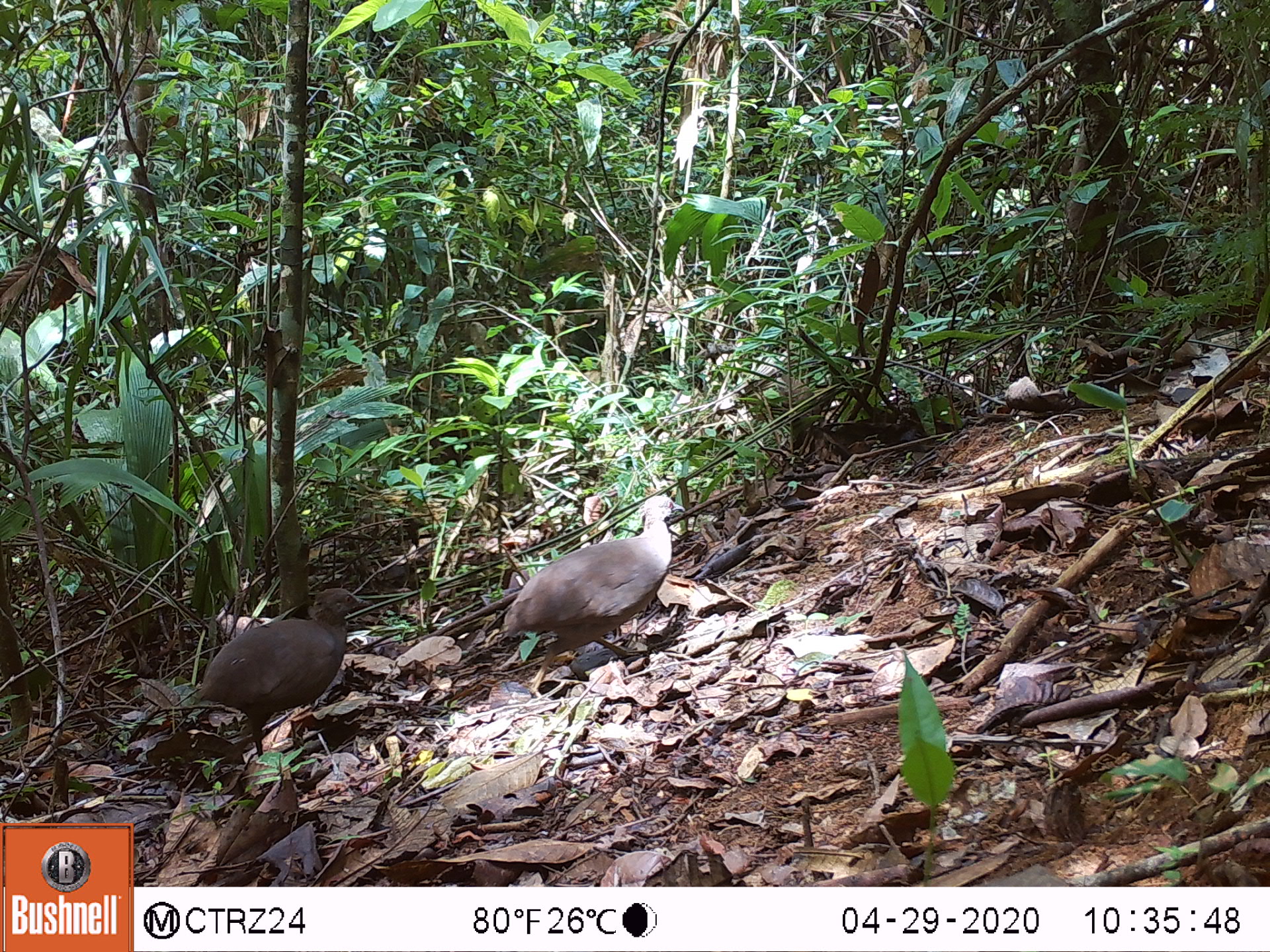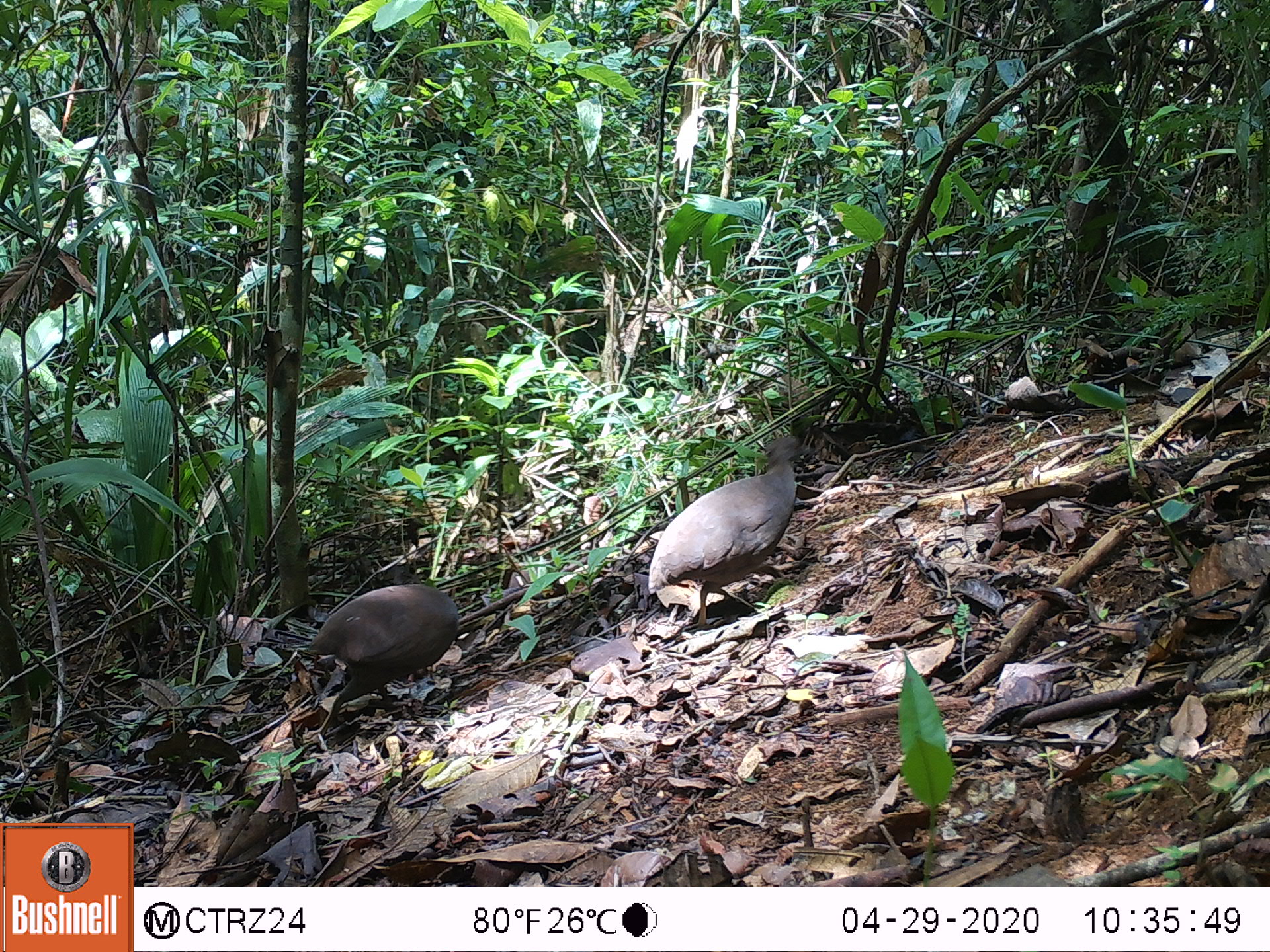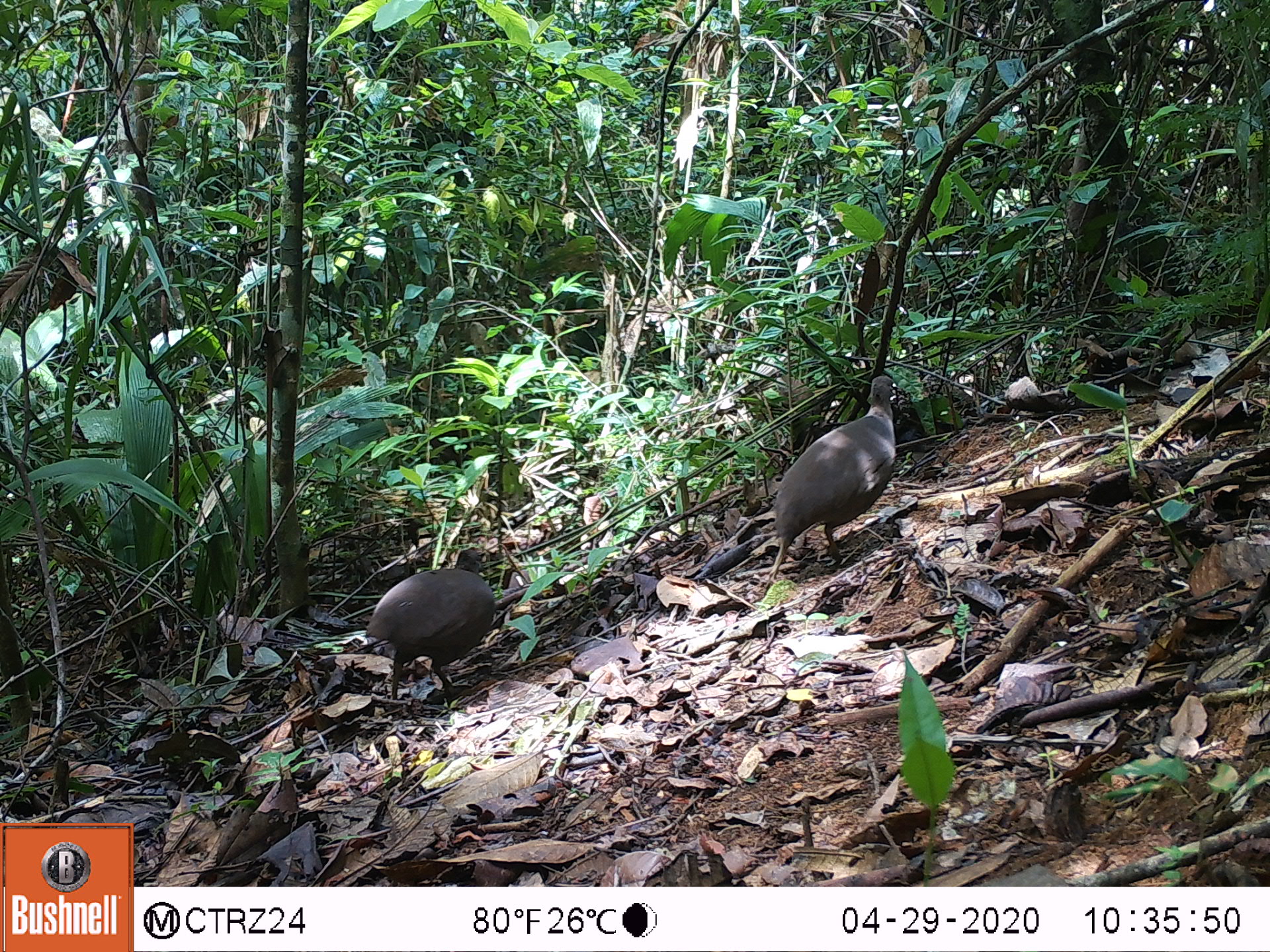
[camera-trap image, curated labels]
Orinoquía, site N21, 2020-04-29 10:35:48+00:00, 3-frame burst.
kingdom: Animalia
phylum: Chordata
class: Aves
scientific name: Aves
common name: bird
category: unknown bird